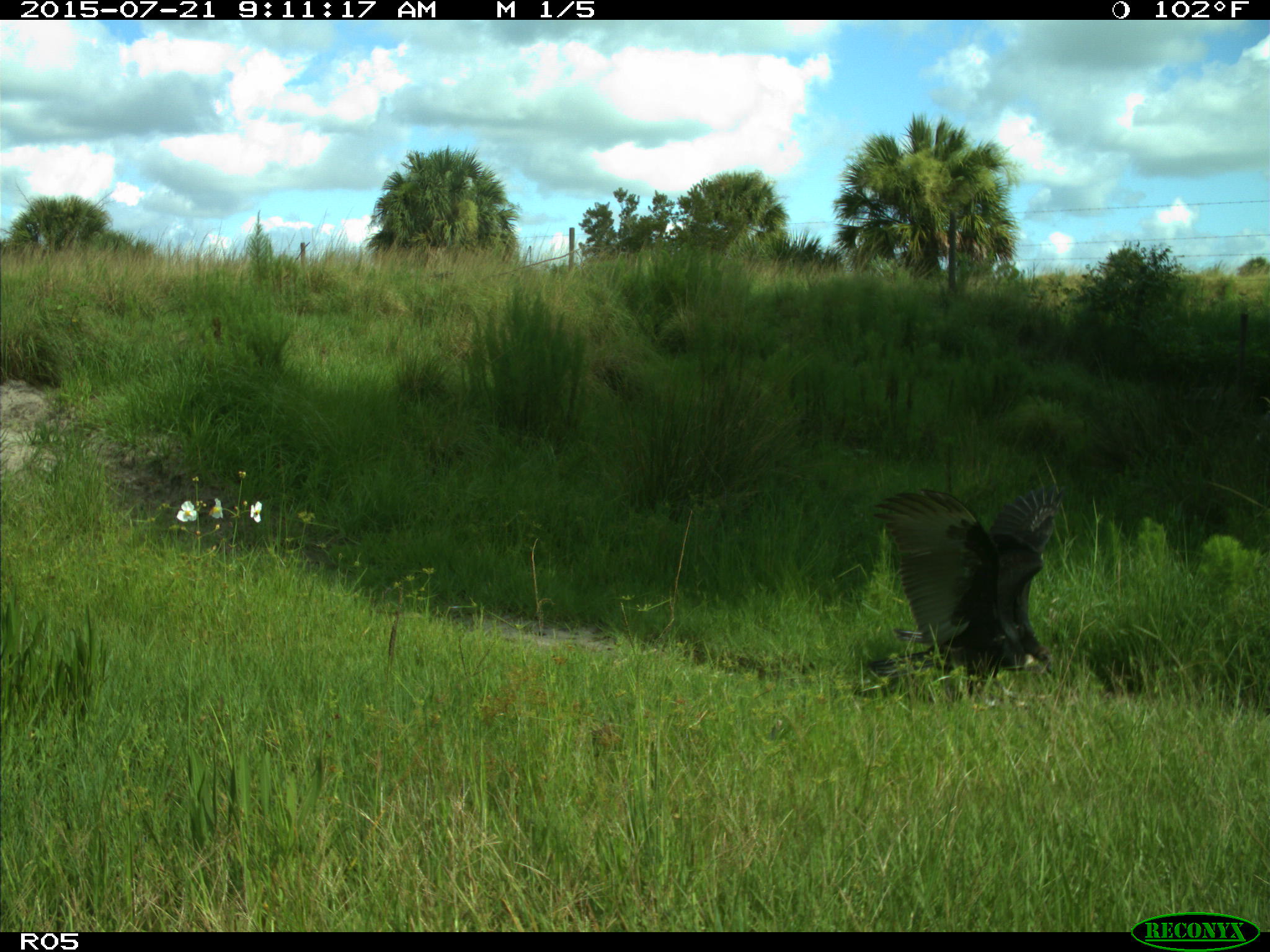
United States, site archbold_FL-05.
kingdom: Animalia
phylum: Chordata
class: Aves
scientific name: Aves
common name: birds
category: unidentified bird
Unidentified bird (birds) (Aves).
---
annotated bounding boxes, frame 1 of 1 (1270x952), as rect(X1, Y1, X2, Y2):
animal: rect(866, 488, 1062, 695)